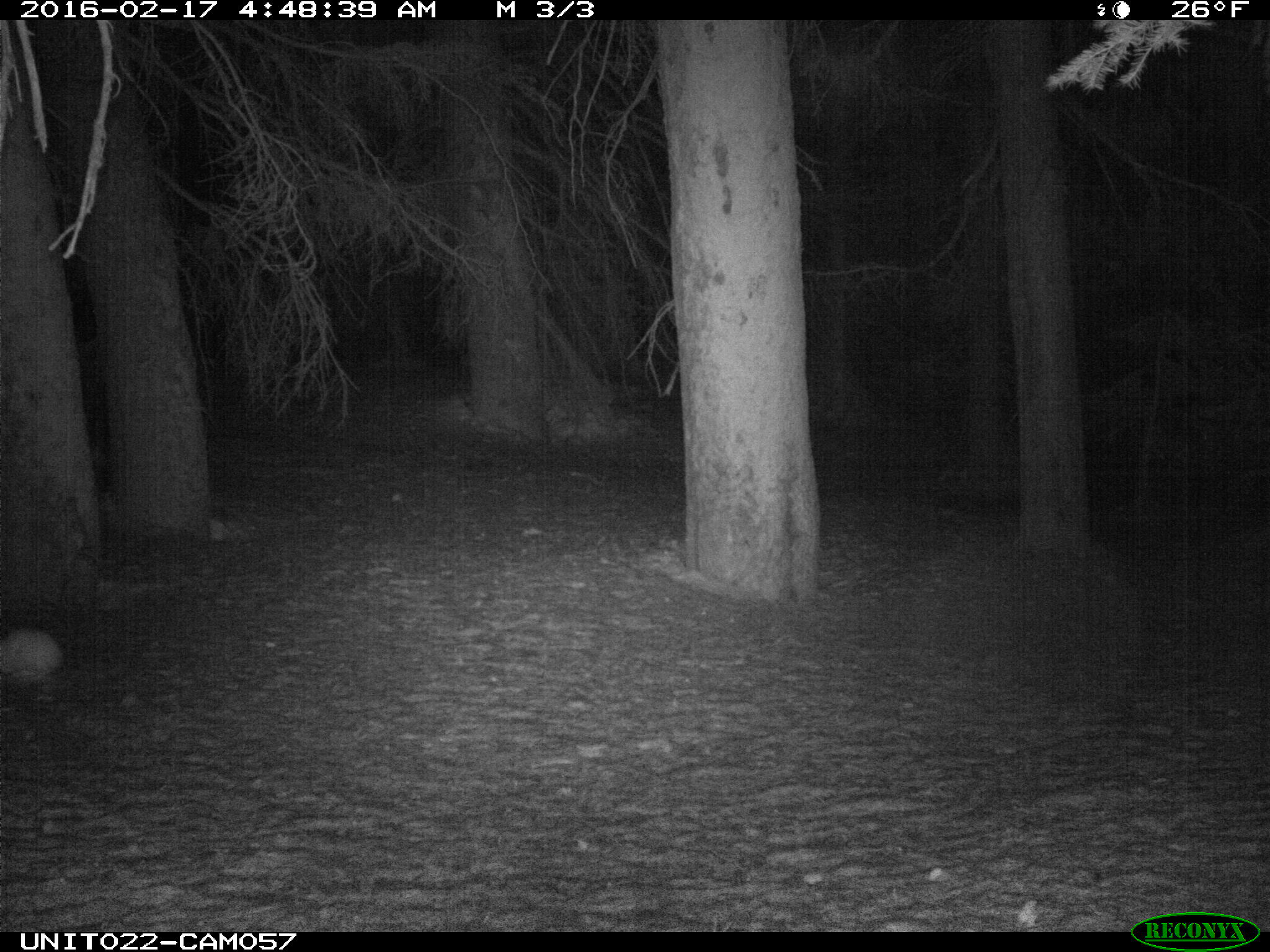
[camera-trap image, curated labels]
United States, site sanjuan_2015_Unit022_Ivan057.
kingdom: Animalia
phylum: Chordata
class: Mammalia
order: Lagomorpha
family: Leporidae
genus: Lepus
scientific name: Lepus americanus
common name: snowshoe hare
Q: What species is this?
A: Lepus americanus (snowshoe hare).